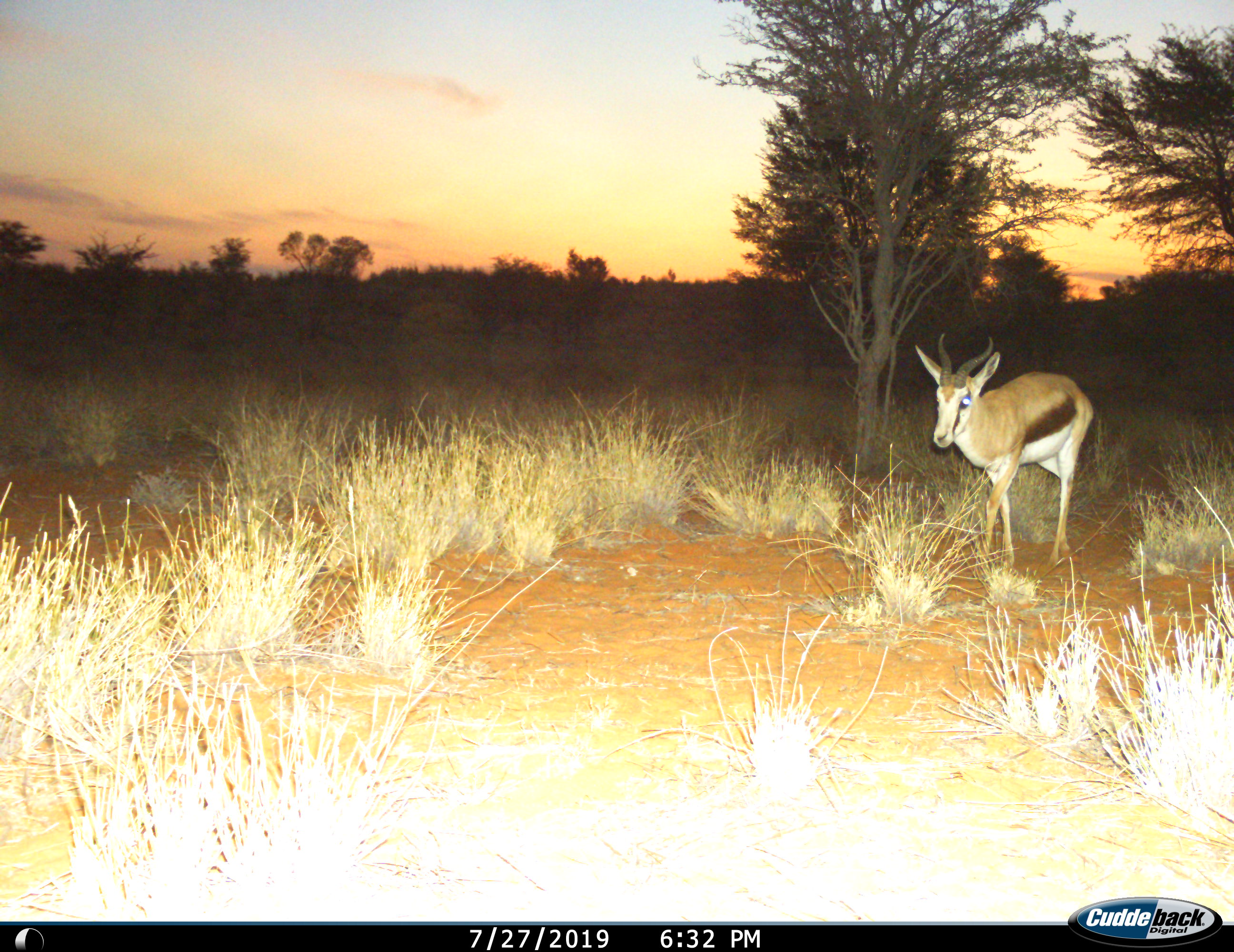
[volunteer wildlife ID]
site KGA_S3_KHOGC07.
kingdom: Animalia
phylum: Chordata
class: Mammalia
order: Artiodactyla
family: Bovidae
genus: Antidorcas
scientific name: Antidorcas marsupialis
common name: springbok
Springbok (Antidorcas marsupialis), count 1. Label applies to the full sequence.